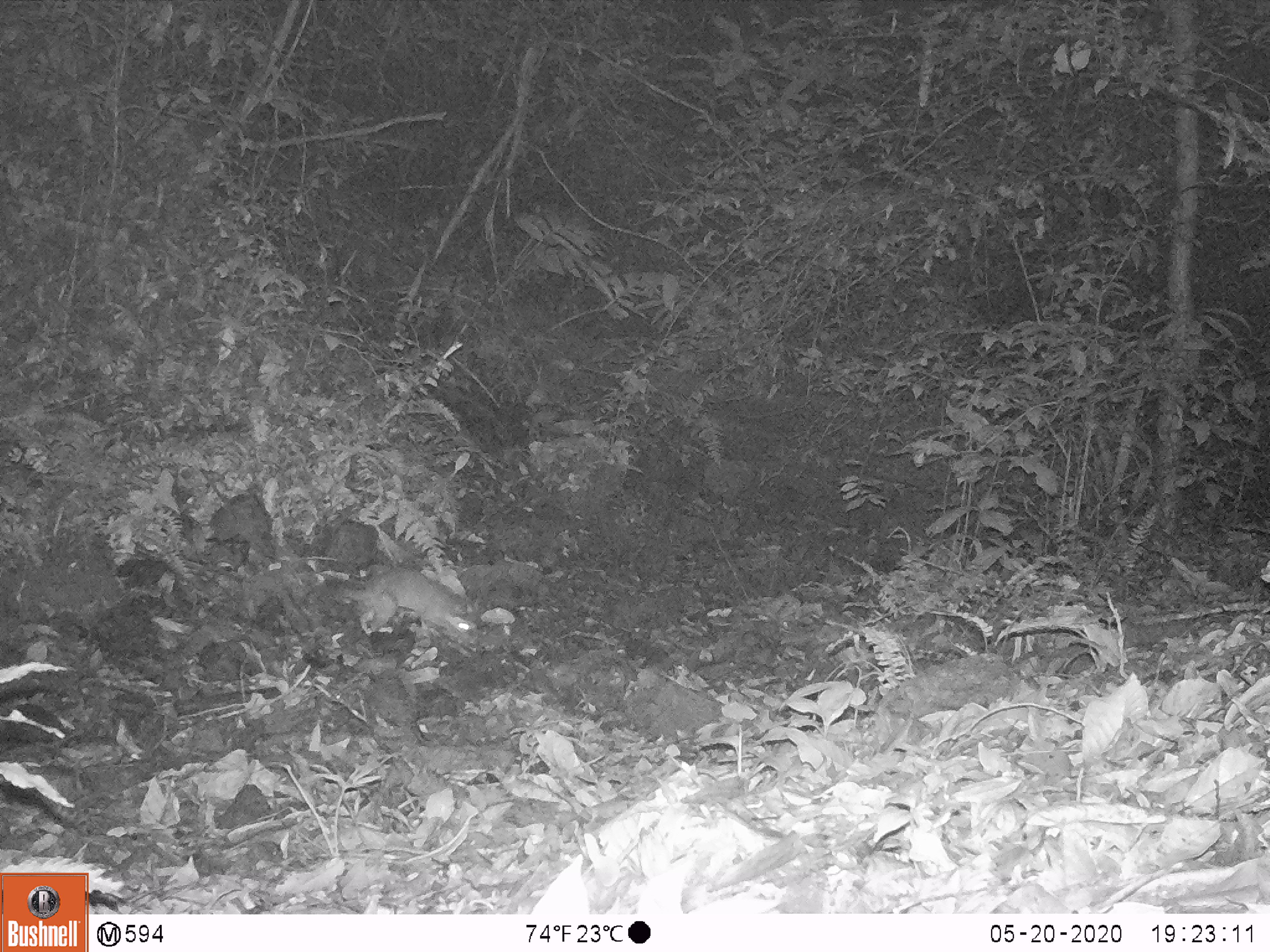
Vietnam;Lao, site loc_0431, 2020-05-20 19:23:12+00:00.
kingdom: Animalia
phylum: Chordata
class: Mammalia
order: Carnivora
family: Mustelidae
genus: Melogale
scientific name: Melogale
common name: ferret badger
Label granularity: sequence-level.